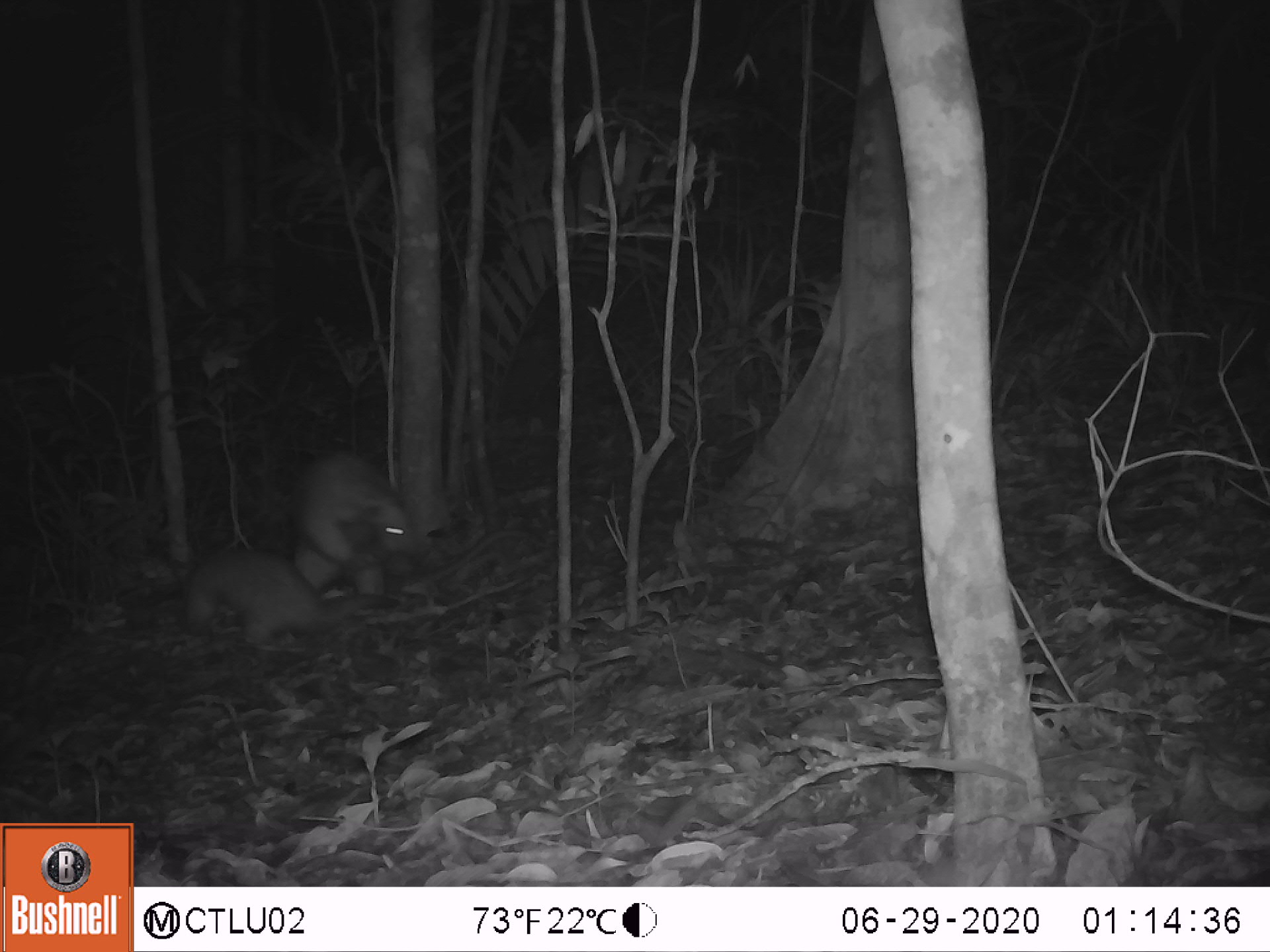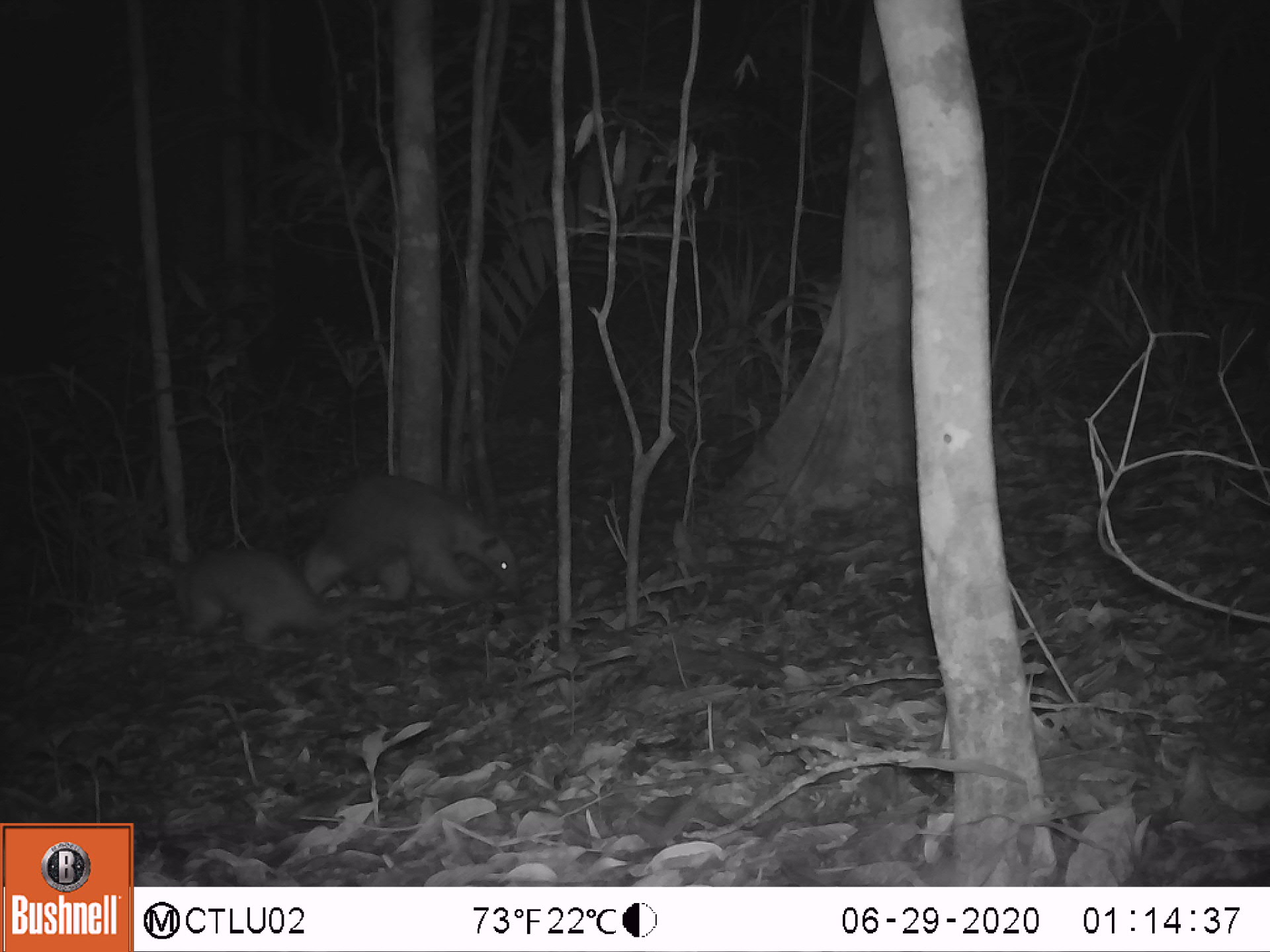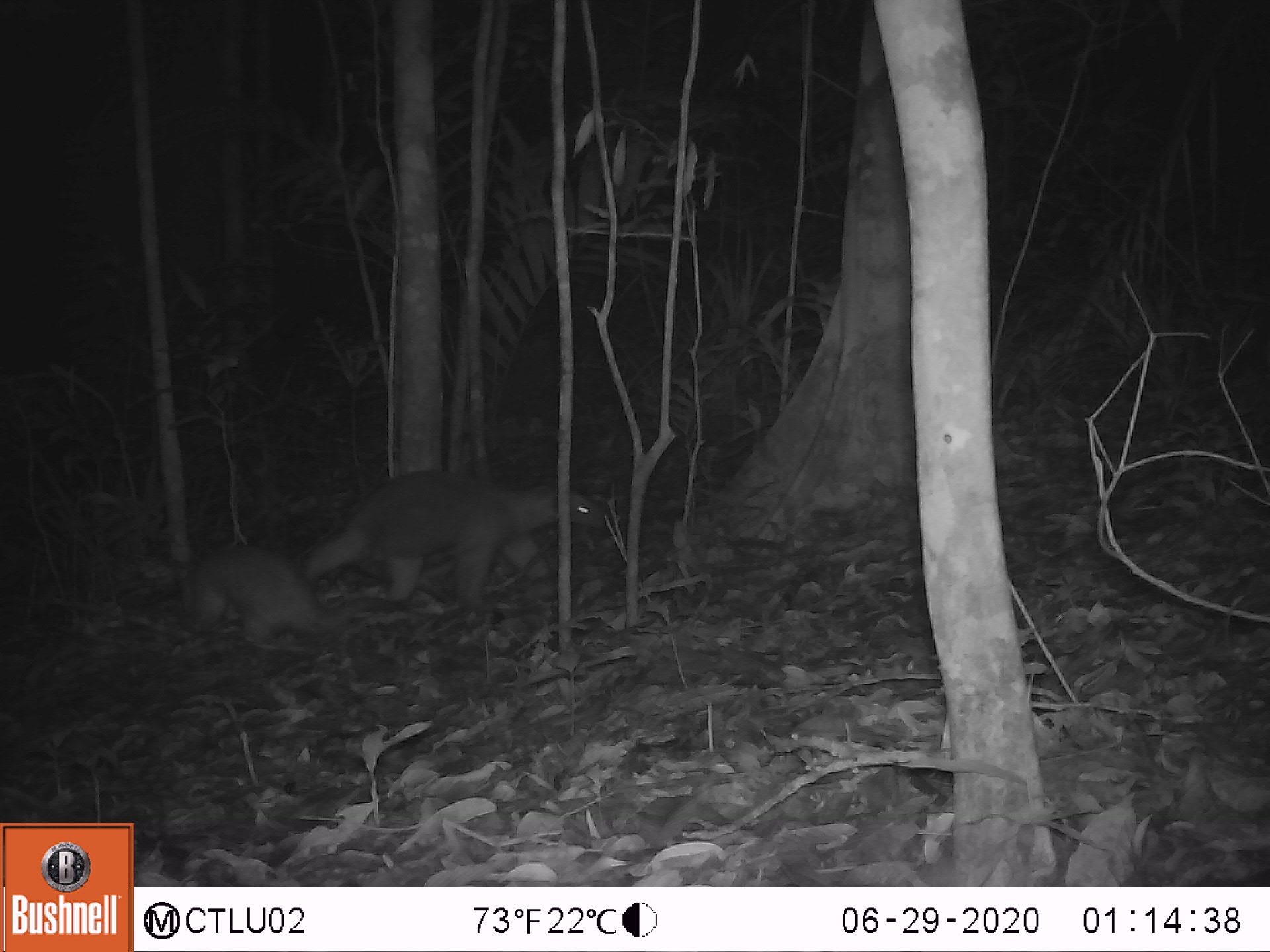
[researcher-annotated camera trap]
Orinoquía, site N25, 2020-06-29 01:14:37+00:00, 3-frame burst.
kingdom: Animalia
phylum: Chordata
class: Mammalia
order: Pilosa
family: Myrmecophagidae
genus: Tamandua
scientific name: Tamandua tetradactyla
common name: southern tamandua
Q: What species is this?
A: Southern tamandua (Tamandua tetradactyla).